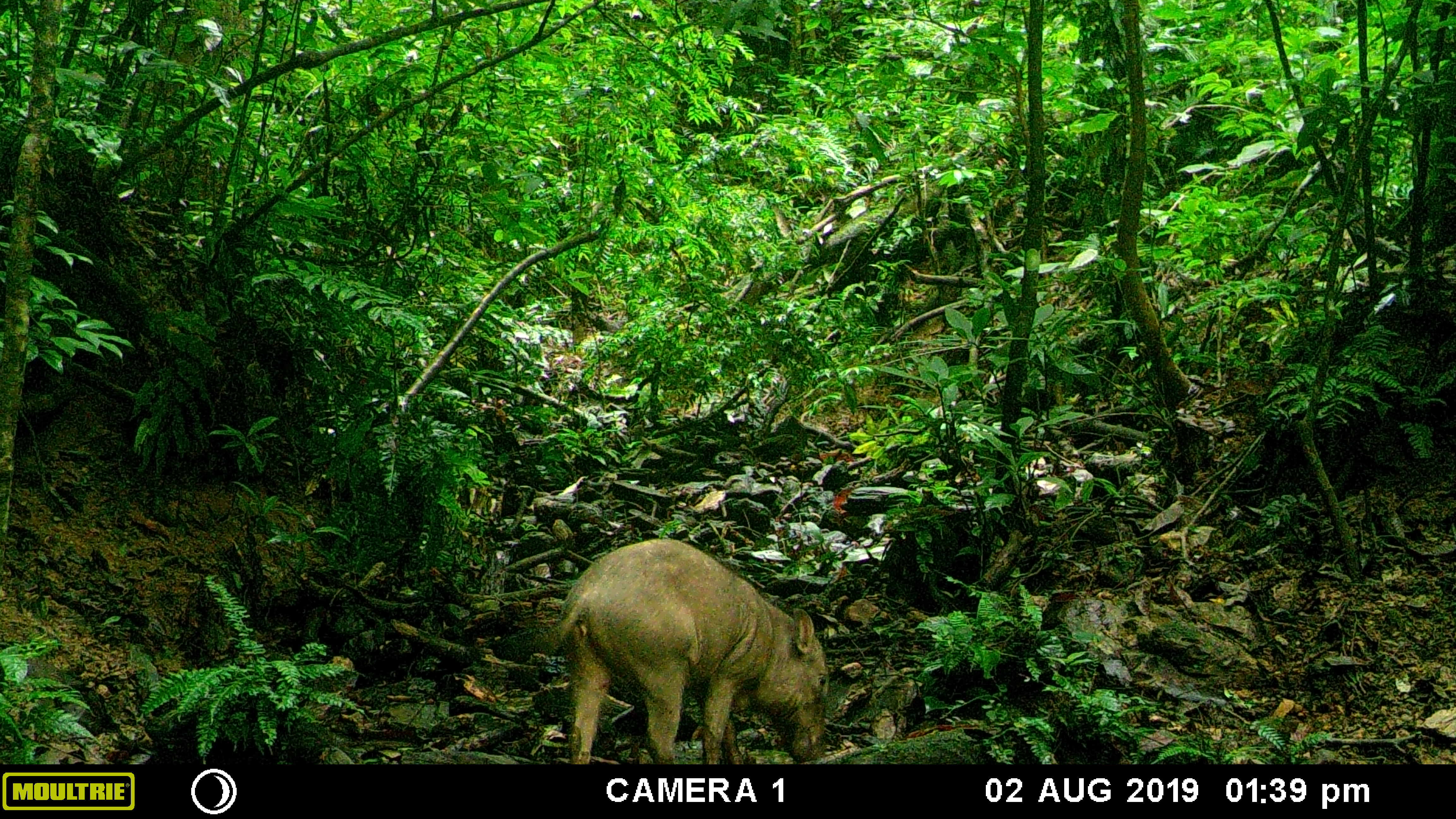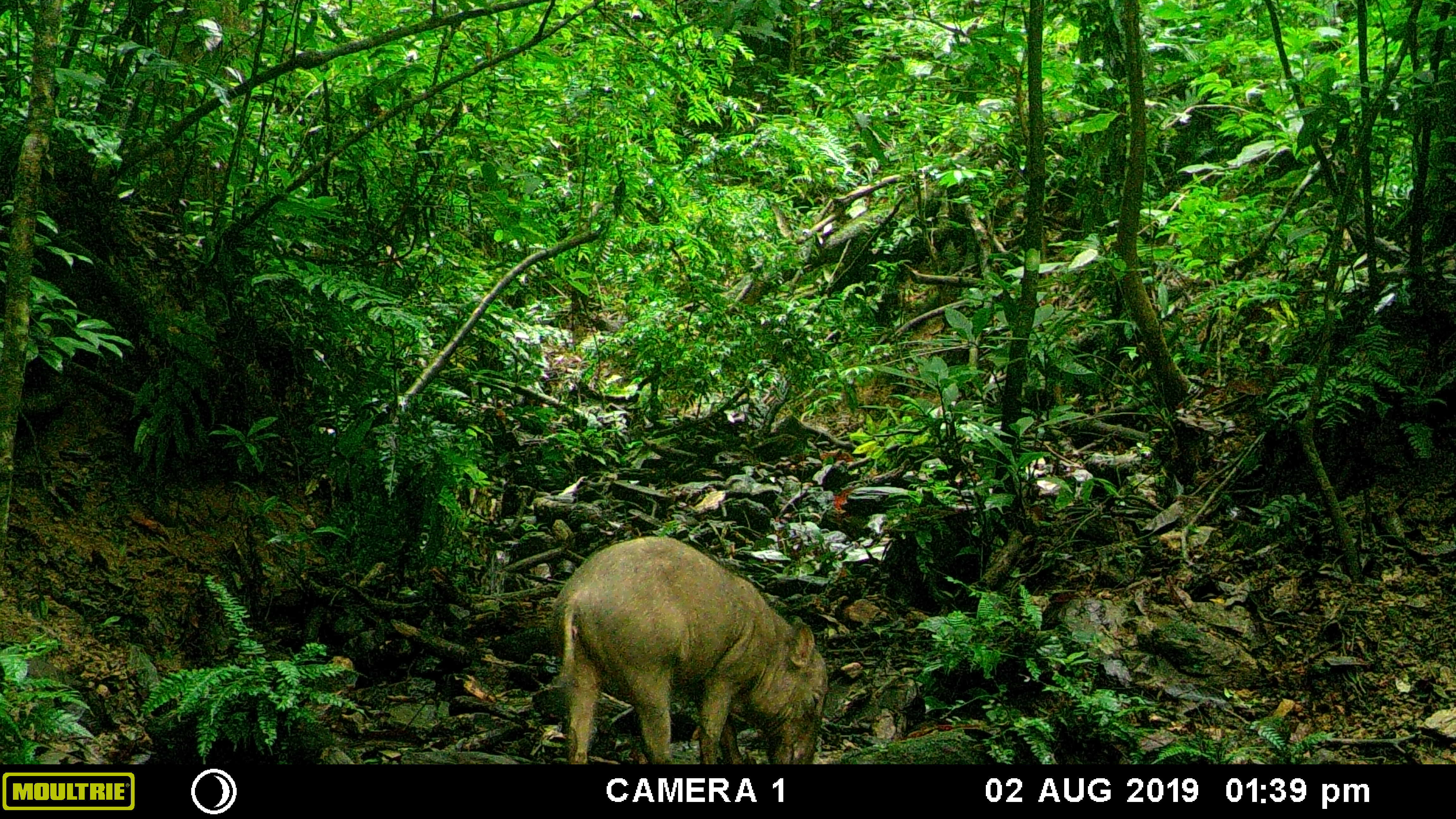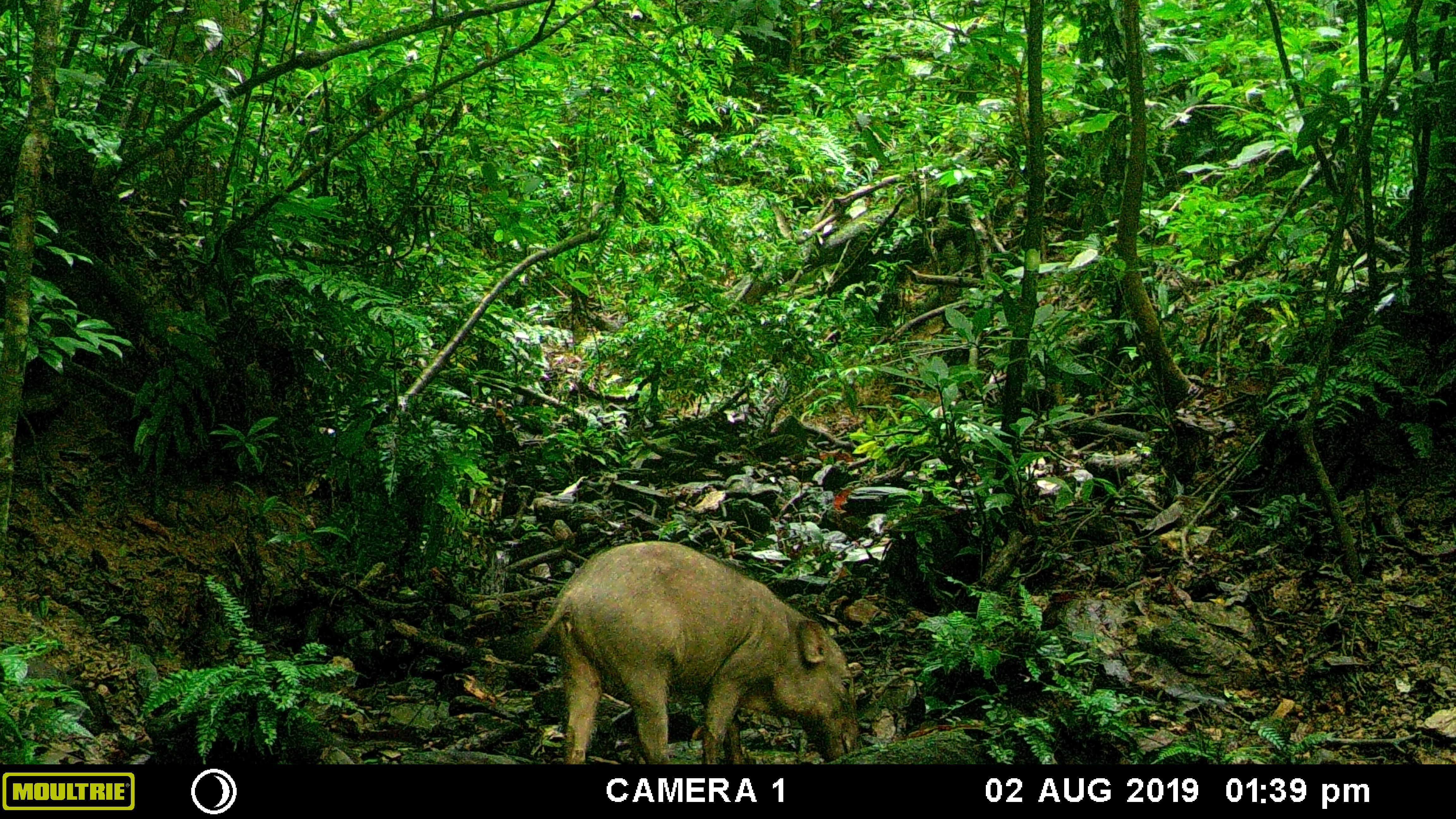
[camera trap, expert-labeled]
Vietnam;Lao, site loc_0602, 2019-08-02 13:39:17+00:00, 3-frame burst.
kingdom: Animalia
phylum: Chordata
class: Mammalia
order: Artiodactyla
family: Suidae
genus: Sus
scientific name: Sus scrofa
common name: eurasian wild pig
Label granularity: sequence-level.